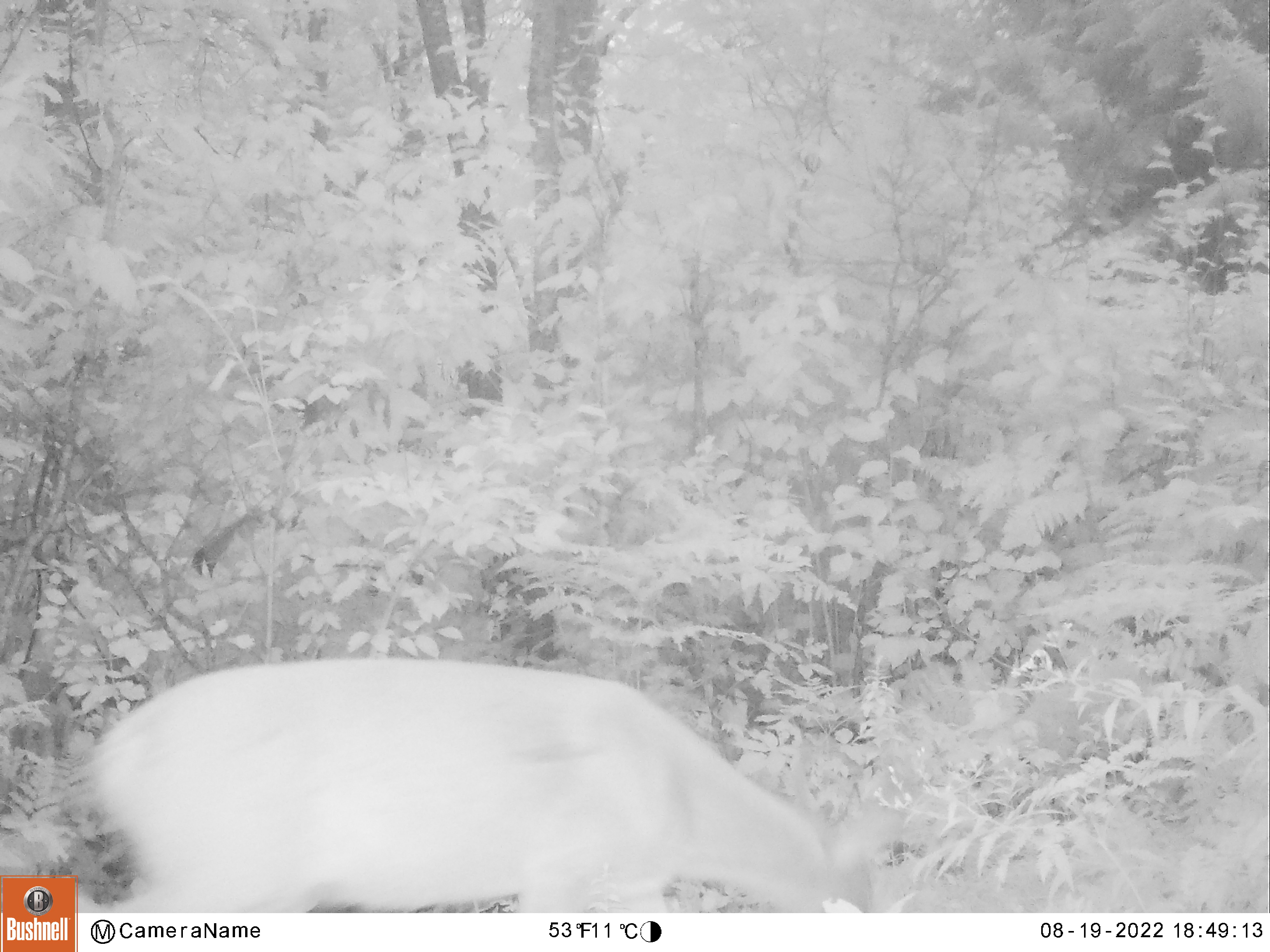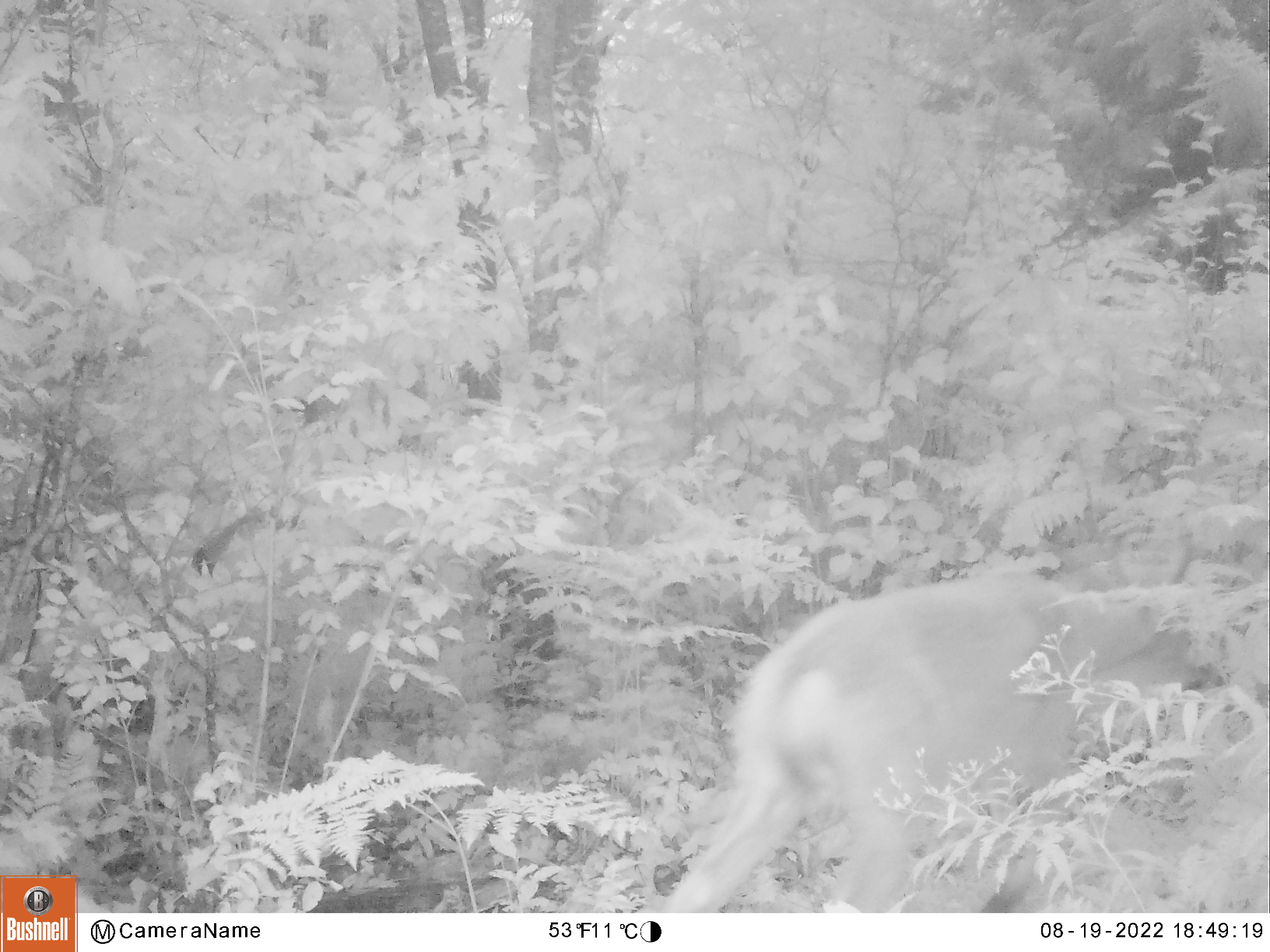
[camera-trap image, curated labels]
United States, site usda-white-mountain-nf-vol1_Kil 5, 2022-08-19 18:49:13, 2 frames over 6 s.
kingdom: Animalia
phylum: Chordata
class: Mammalia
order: Artiodactyla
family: Cervidae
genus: Odocoileus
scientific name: Odocoileus virginianus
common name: white-tailed deer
White-tailed deer (Odocoileus virginianus).